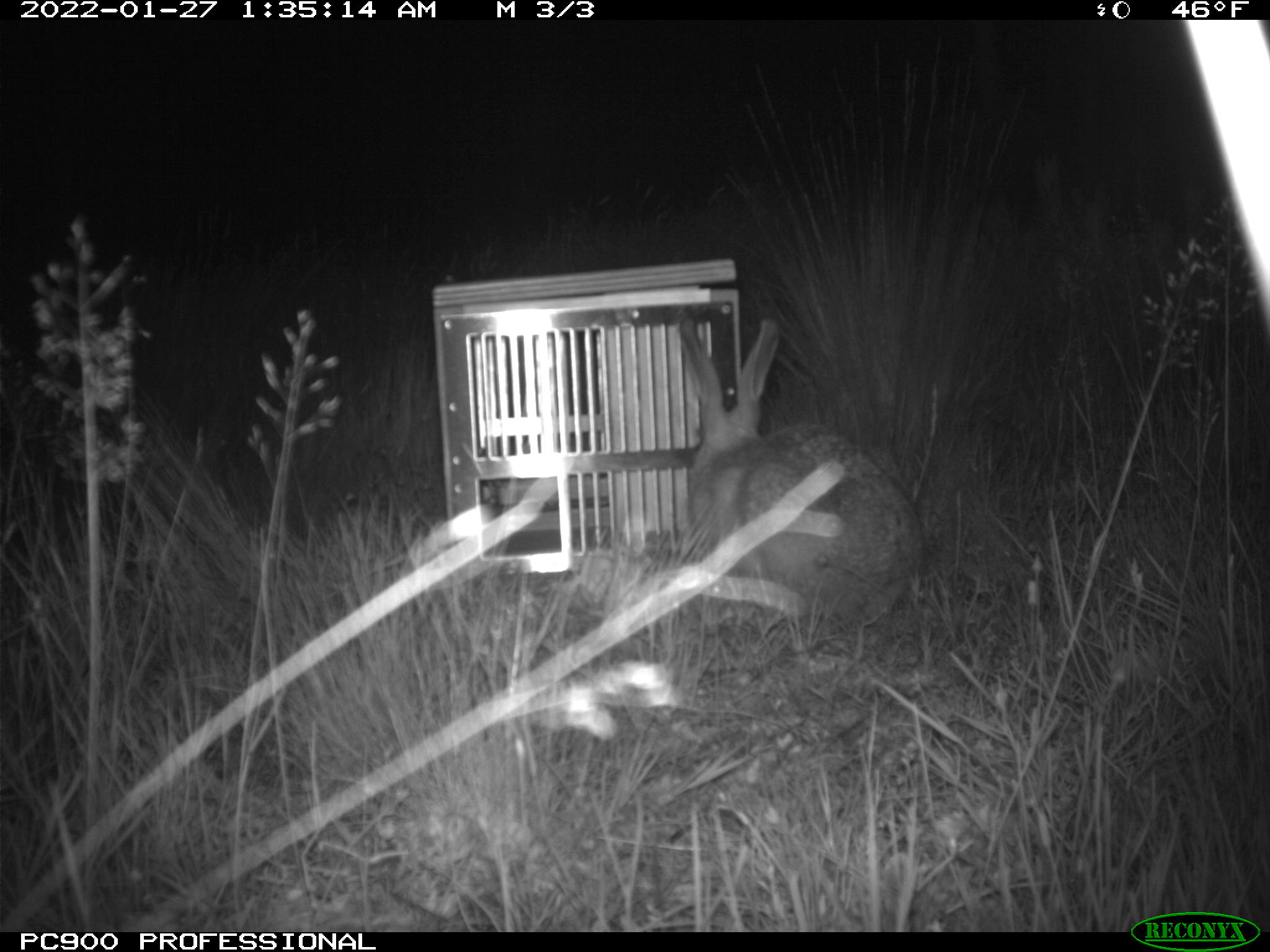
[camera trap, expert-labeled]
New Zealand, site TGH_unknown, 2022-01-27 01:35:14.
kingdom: Animalia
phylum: Chordata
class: Mammalia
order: Lagomorpha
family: Leporidae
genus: Lepus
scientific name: Lepus europaeus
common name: brown hare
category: hare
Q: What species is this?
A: Hare (brown hare) (Lepus europaeus).